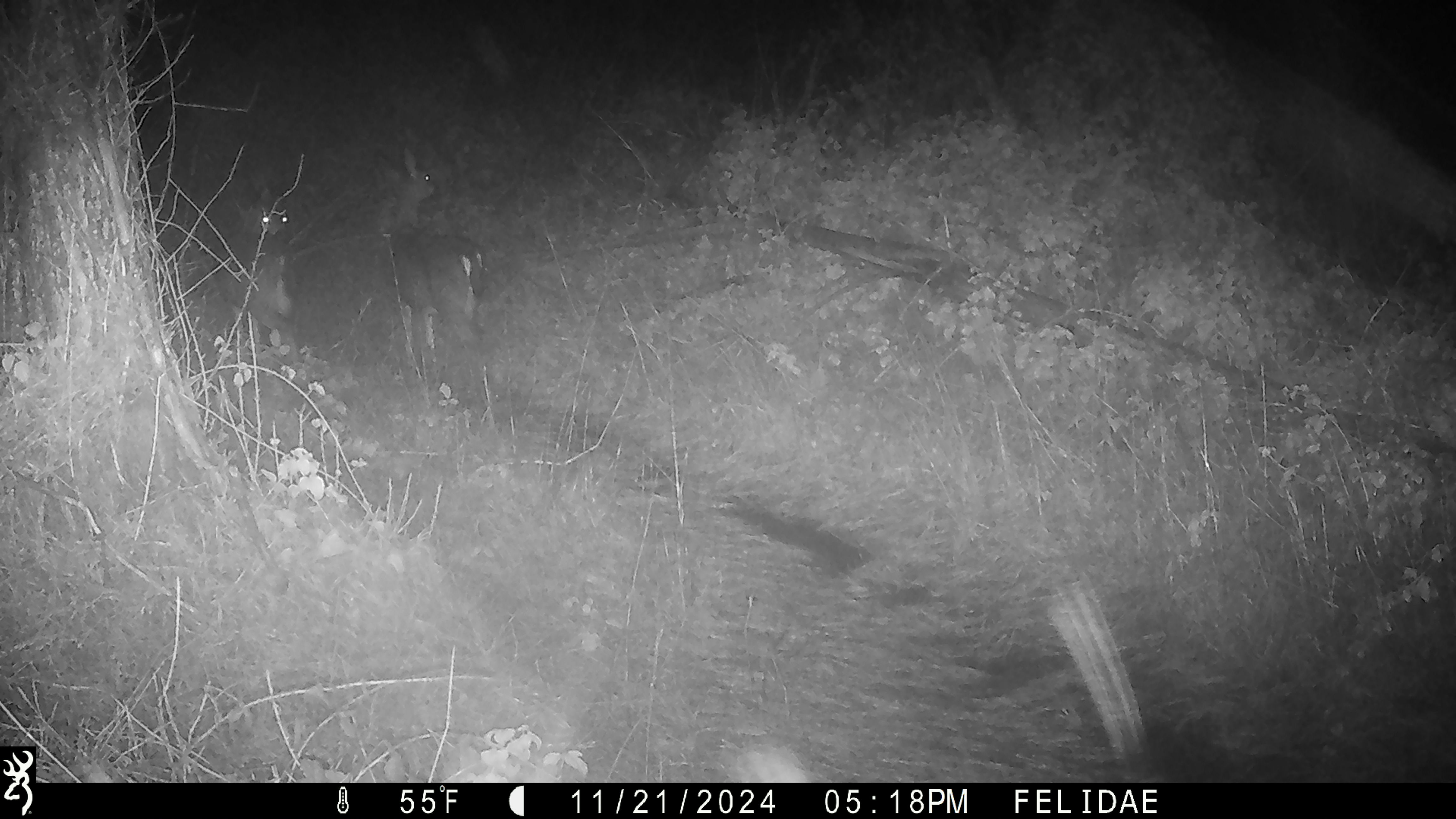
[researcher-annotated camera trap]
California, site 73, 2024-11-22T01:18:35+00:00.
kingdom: Animalia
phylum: Chordata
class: Mammalia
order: Artiodactyla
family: Cervidae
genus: Odocoileus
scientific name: Odocoileus hemionus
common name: mule deer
Mule deer (Odocoileus hemionus).